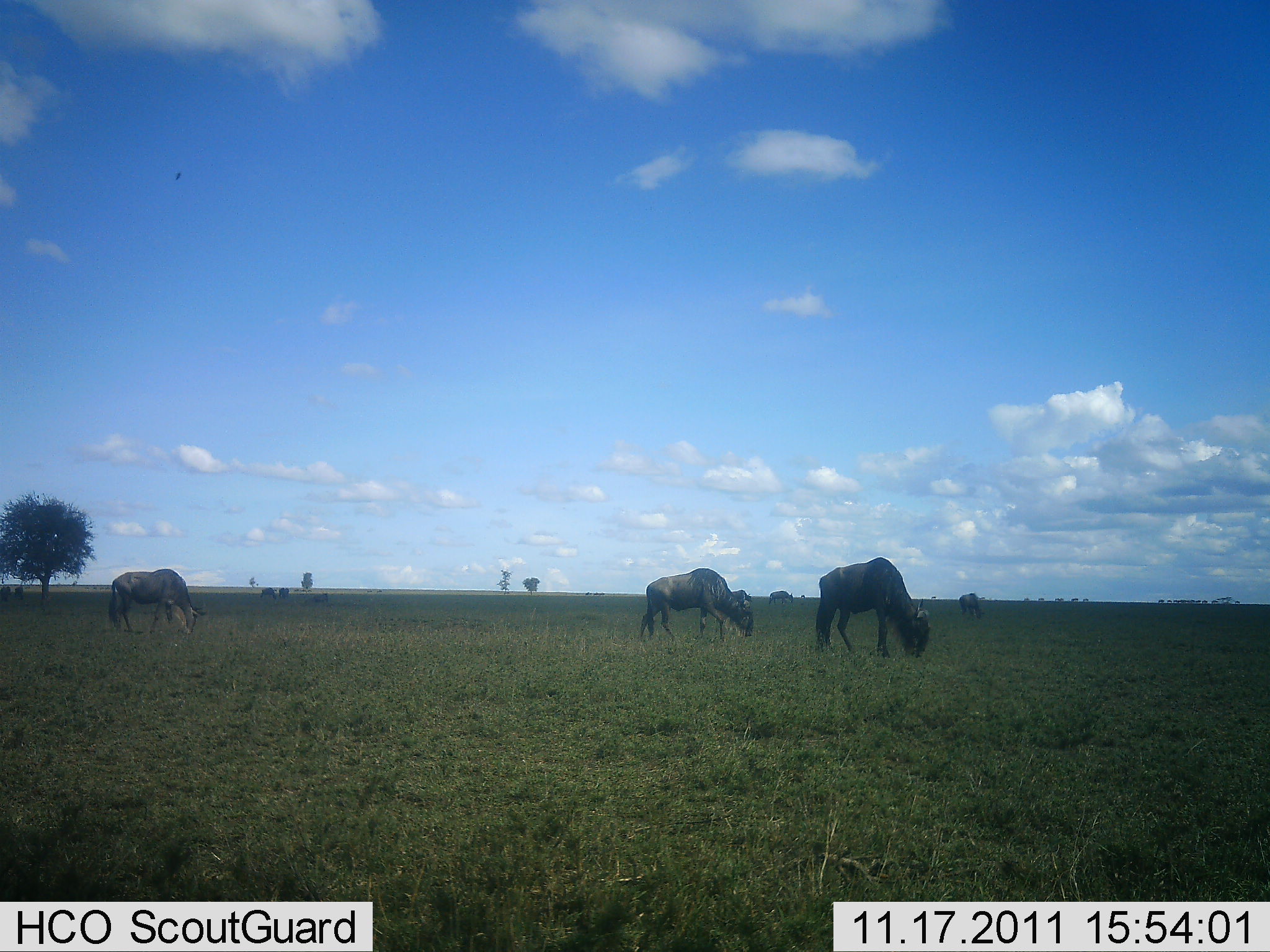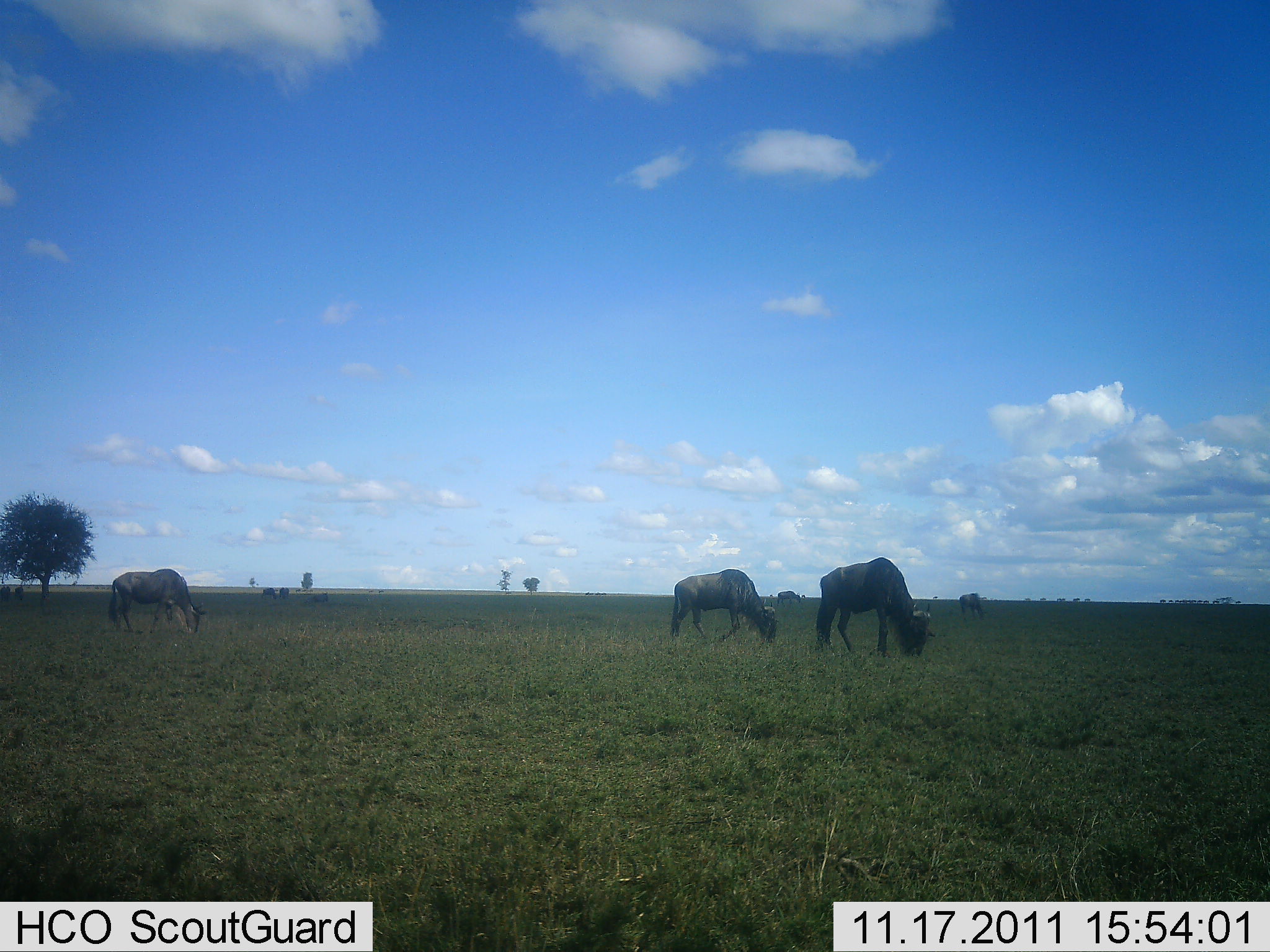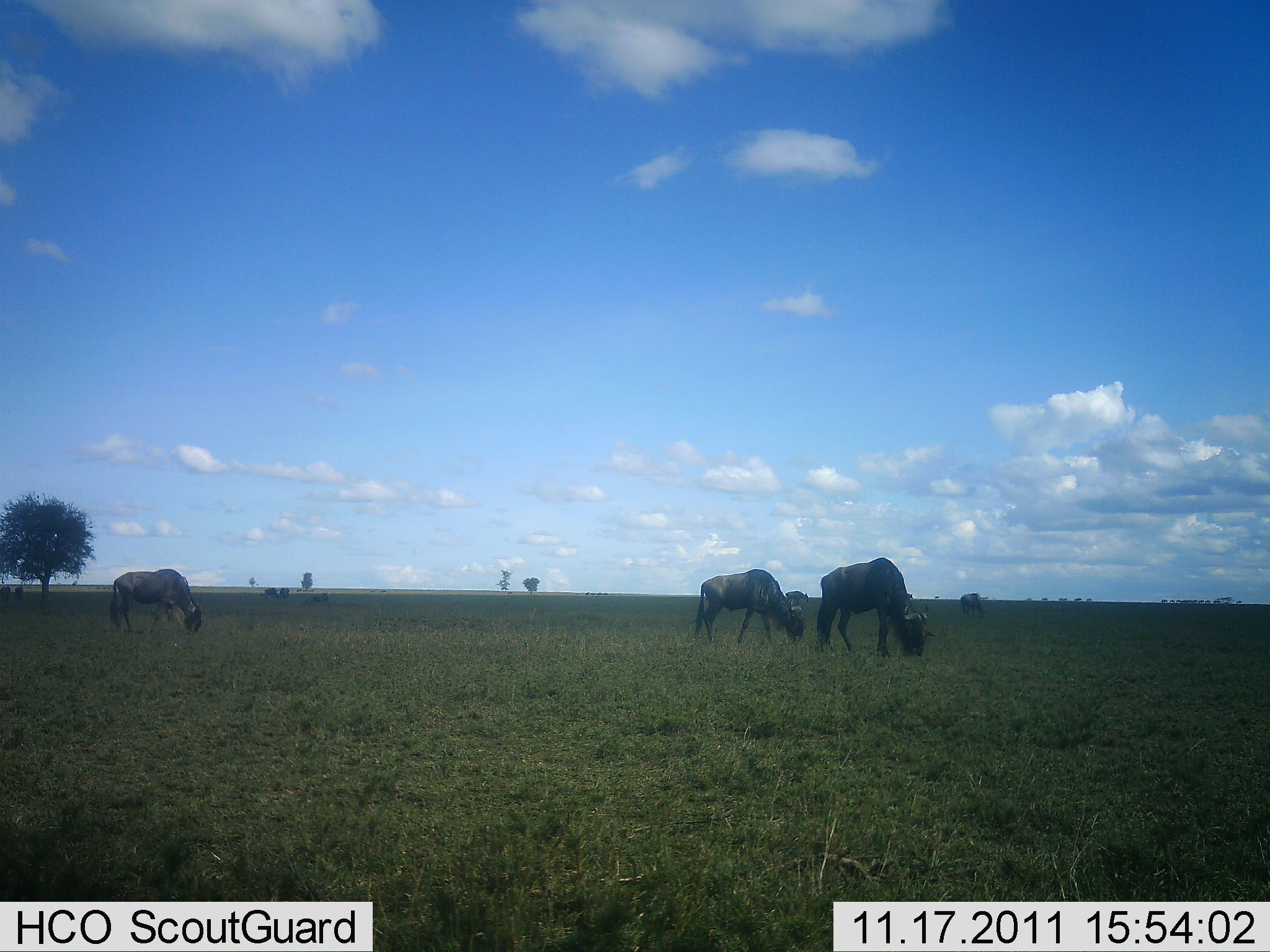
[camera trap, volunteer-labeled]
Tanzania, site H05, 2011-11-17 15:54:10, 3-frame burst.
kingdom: Animalia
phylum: Chordata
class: Mammalia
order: Artiodactyla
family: Bovidae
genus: Connochaetes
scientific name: Connochaetes taurinus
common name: blue wildebeest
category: wildebeest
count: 7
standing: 15%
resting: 0%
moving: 23%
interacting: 0%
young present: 0%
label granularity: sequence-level